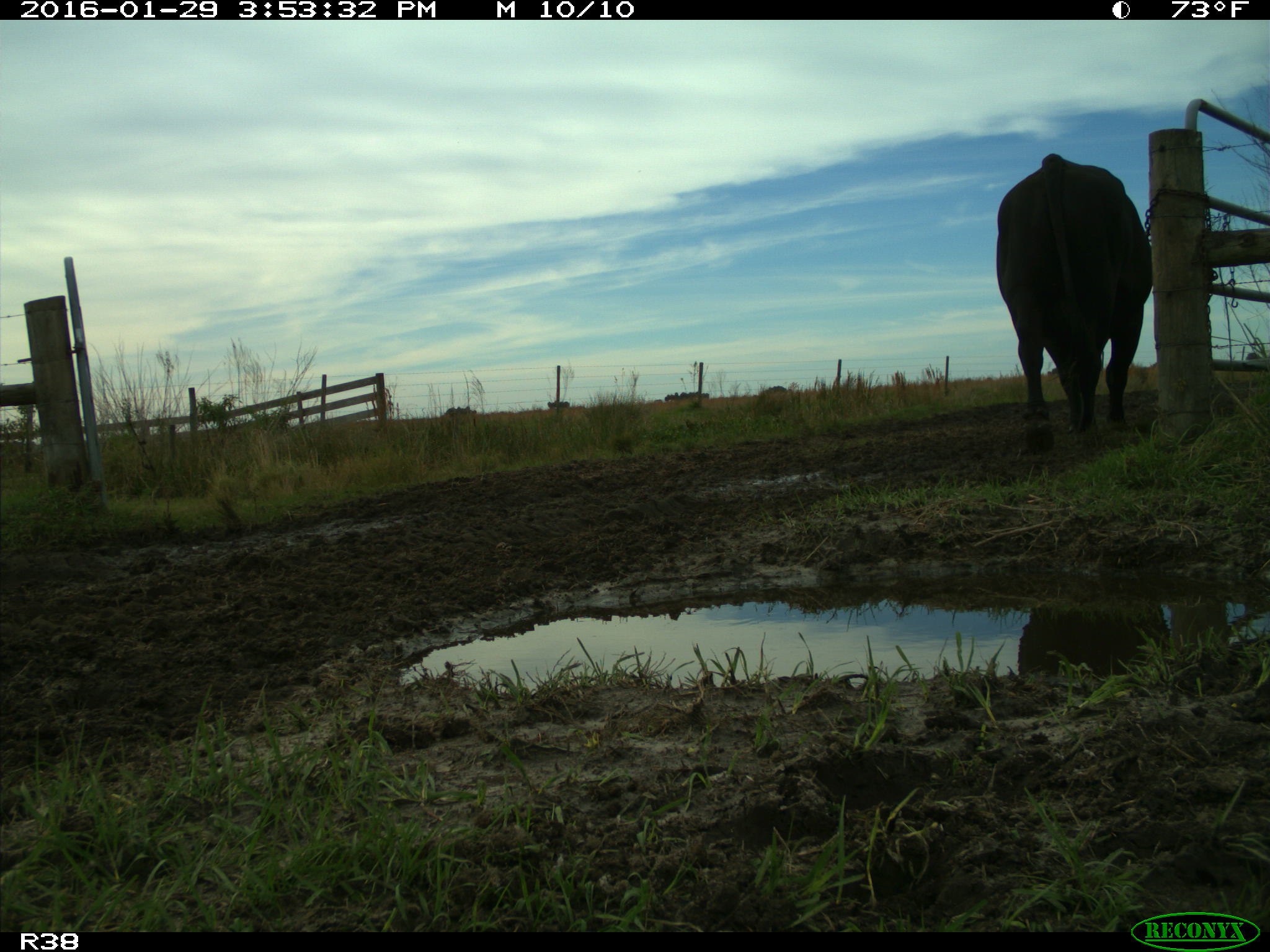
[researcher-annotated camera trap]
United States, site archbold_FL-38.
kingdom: Animalia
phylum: Chordata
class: Mammalia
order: Artiodactyla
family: Bovidae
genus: Bos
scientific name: Bos taurus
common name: domestic cow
Bos taurus (domestic cow).